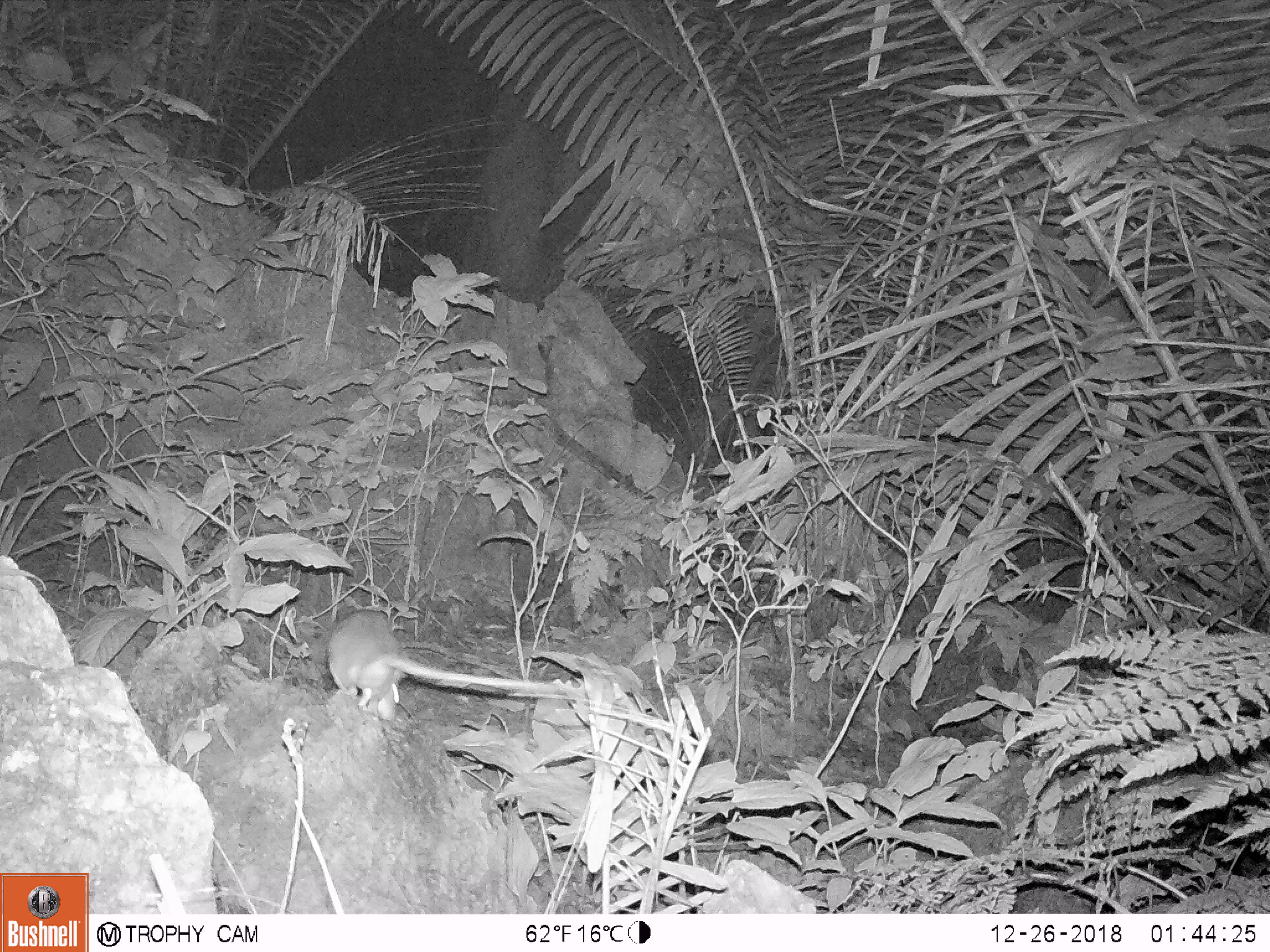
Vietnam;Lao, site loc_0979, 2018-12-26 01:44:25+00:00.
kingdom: Animalia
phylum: Chordata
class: Mammalia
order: Rodentia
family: Muridae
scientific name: Muridae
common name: old-world mice and rats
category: unidentified murid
Unidentified murid (old-world mice and rats) (Muridae). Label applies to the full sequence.